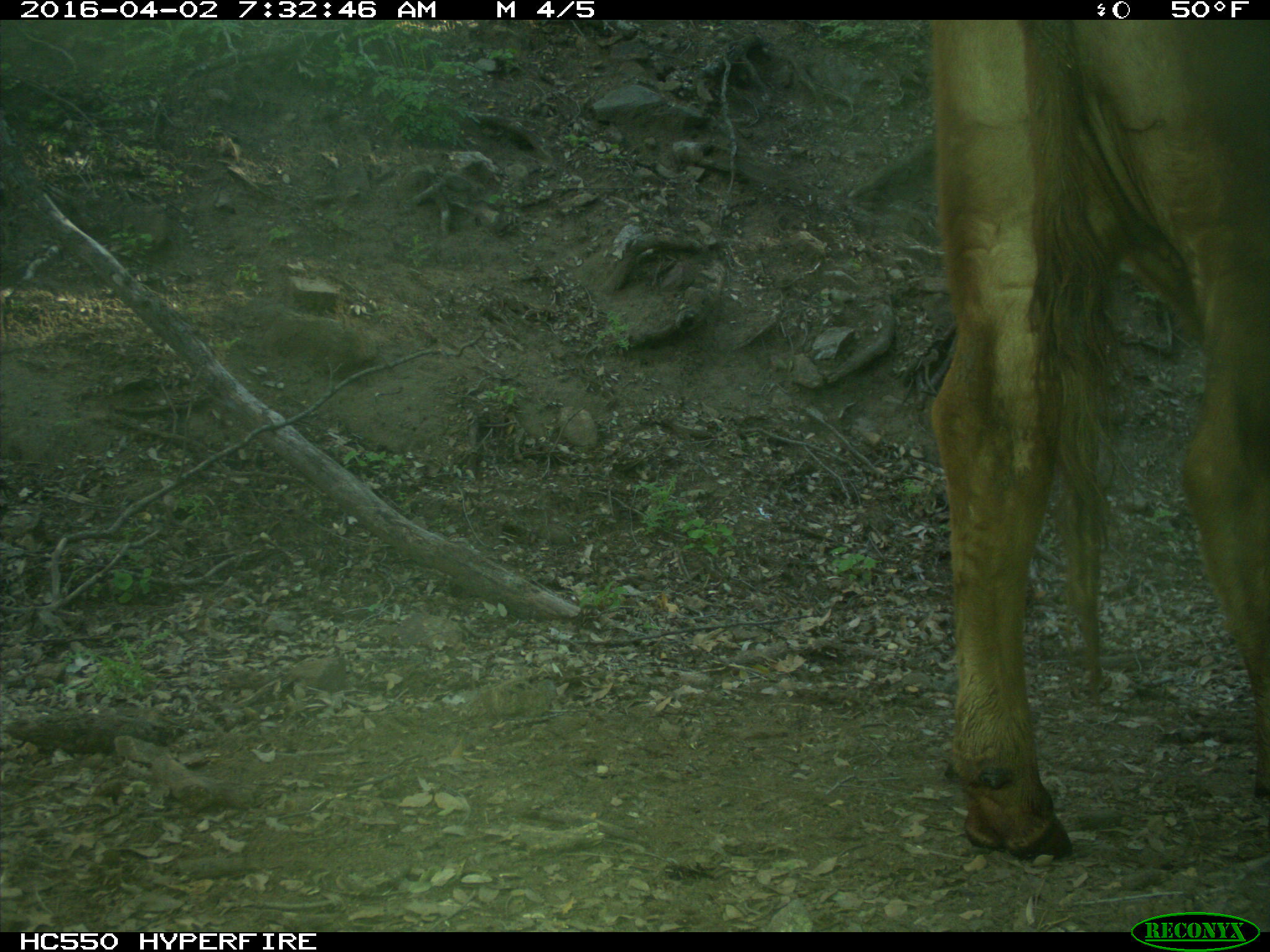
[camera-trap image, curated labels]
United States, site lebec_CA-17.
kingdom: Animalia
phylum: Chordata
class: Mammalia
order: Artiodactyla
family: Bovidae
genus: Bos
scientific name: Bos taurus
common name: domestic cow